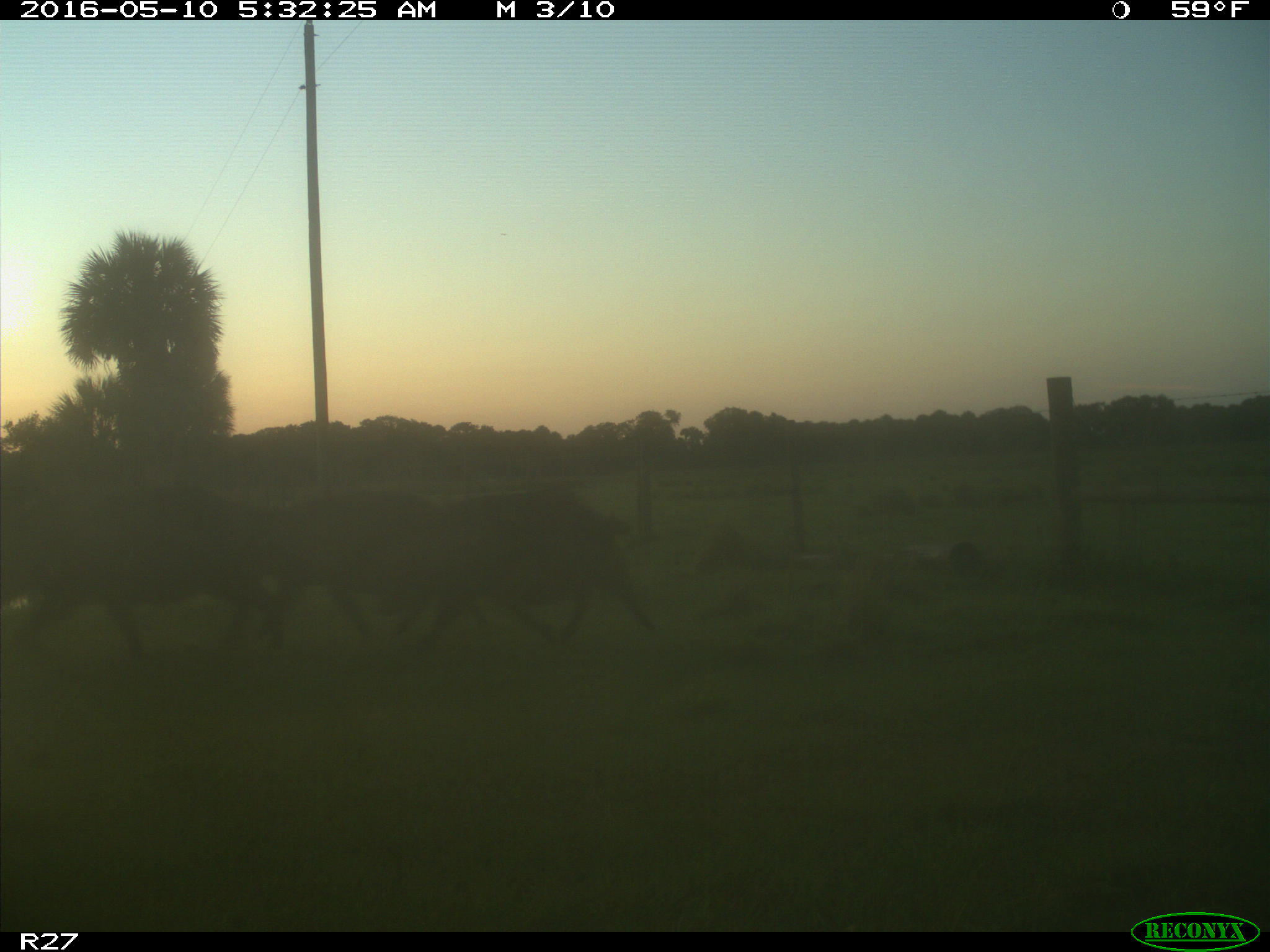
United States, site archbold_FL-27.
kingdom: Animalia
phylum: Chordata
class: Mammalia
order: Artiodactyla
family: Suidae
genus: Sus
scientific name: Sus scrofa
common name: wild boar